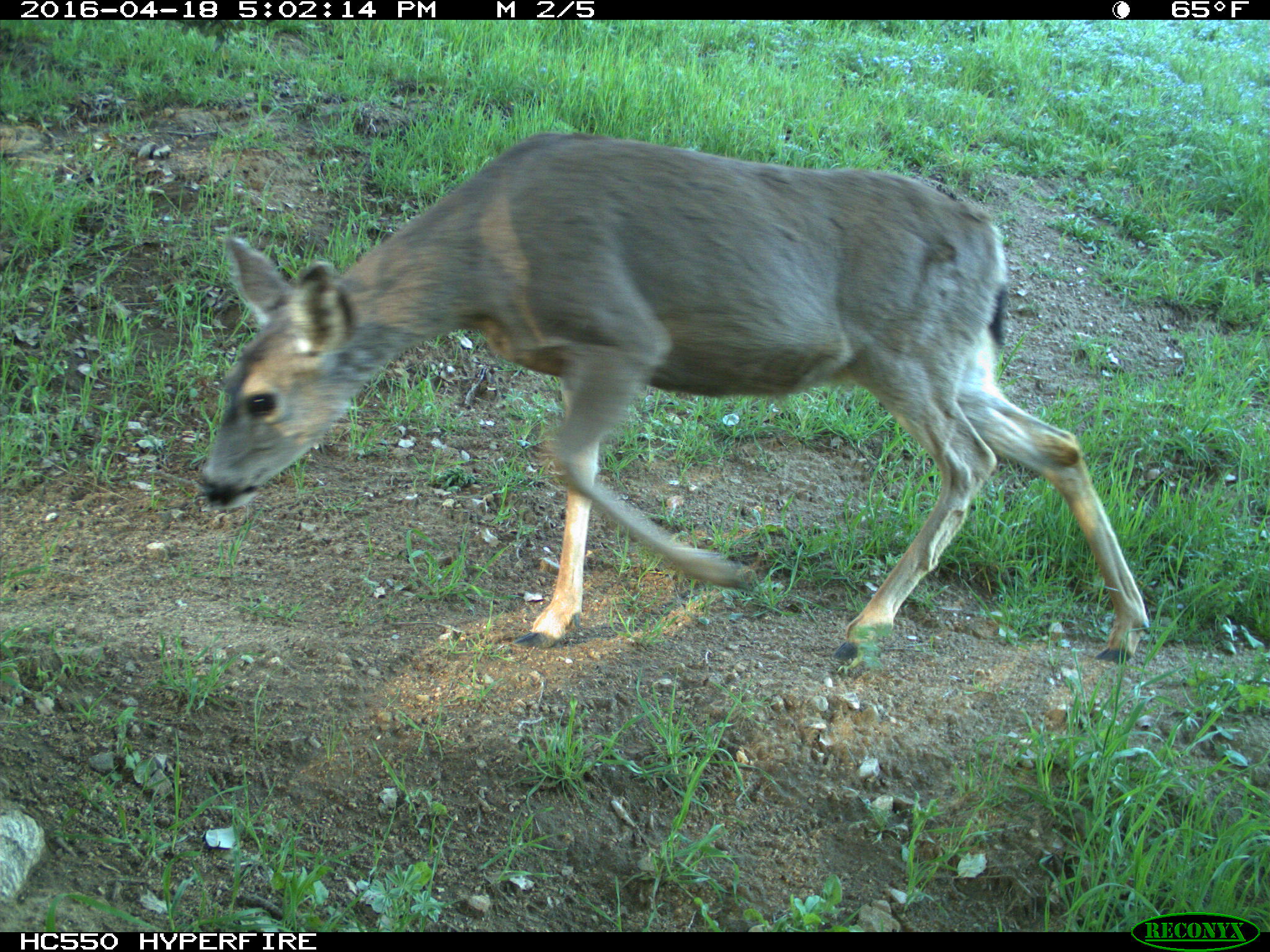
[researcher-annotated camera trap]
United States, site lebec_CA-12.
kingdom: Animalia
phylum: Chordata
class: Mammalia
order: Artiodactyla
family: Cervidae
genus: Odocoileus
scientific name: Odocoileus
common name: deer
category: unidentified deer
Unidentified deer (deer) (Odocoileus).